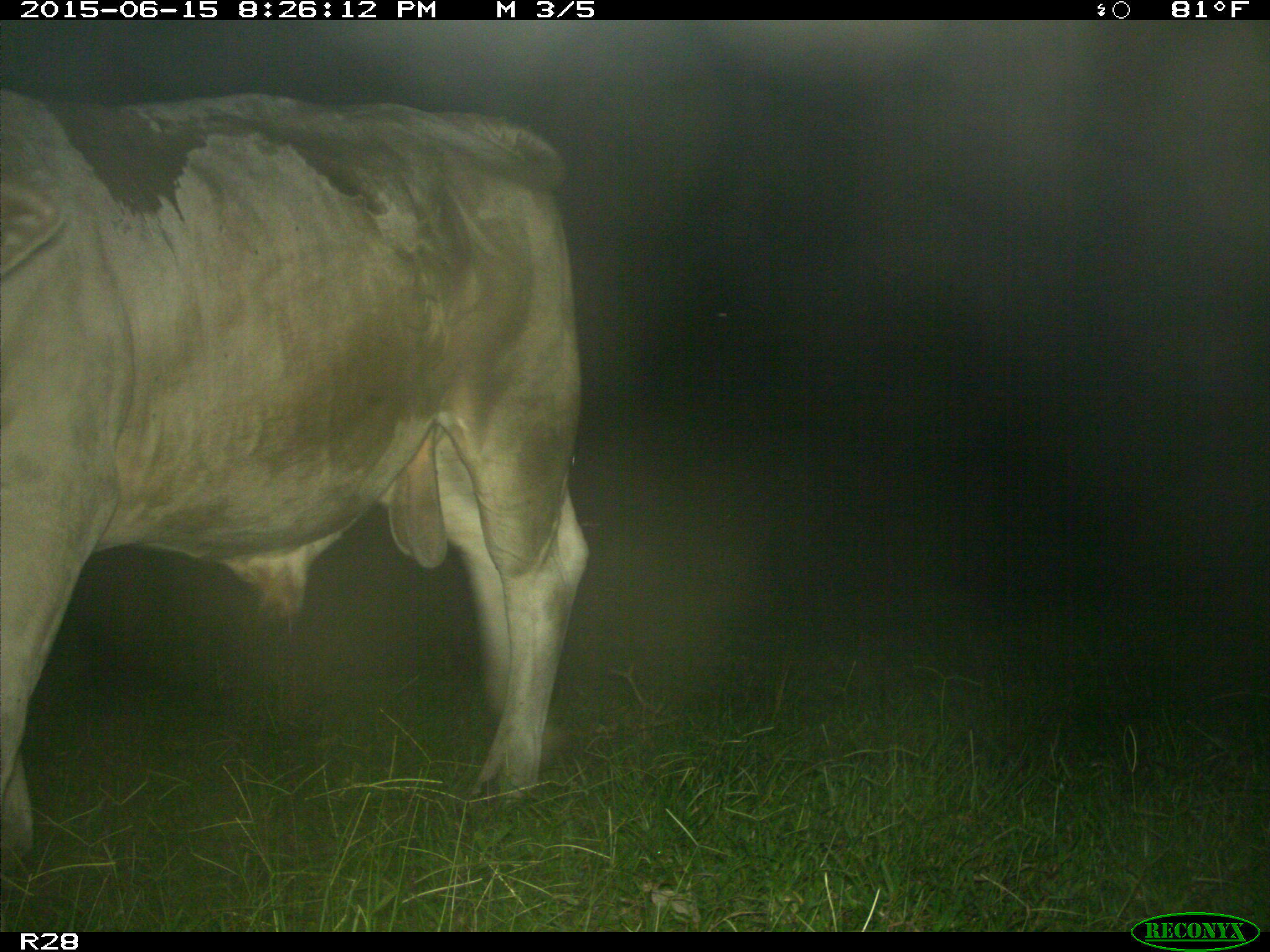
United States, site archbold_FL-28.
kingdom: Animalia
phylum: Chordata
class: Mammalia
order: Artiodactyla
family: Bovidae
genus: Bos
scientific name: Bos taurus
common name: domestic cow